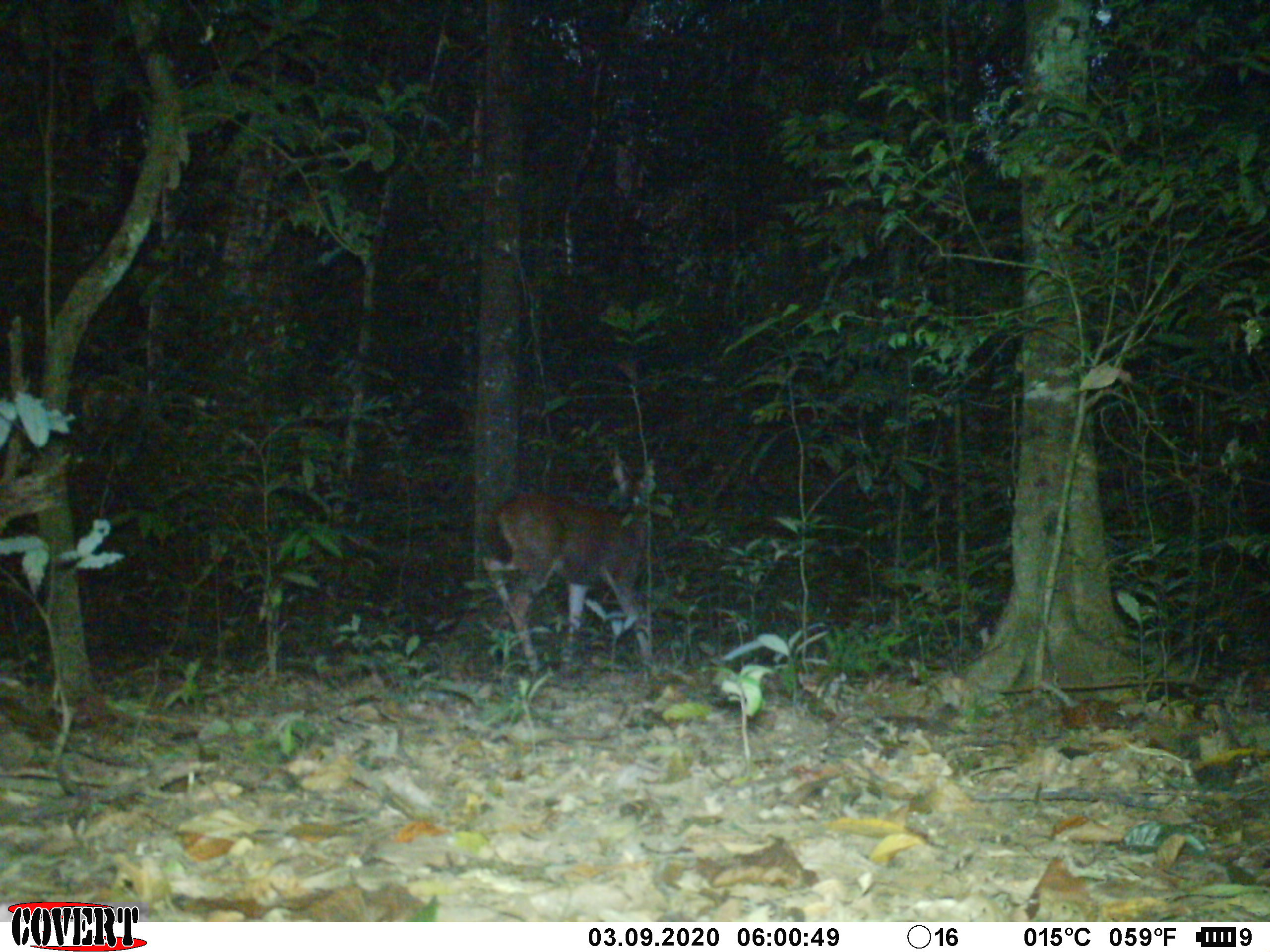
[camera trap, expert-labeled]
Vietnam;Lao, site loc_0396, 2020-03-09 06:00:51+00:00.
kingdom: Animalia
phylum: Chordata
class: Mammalia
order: Artiodactyla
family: Cervidae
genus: Rusa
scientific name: Rusa unicolor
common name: sambar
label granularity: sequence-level